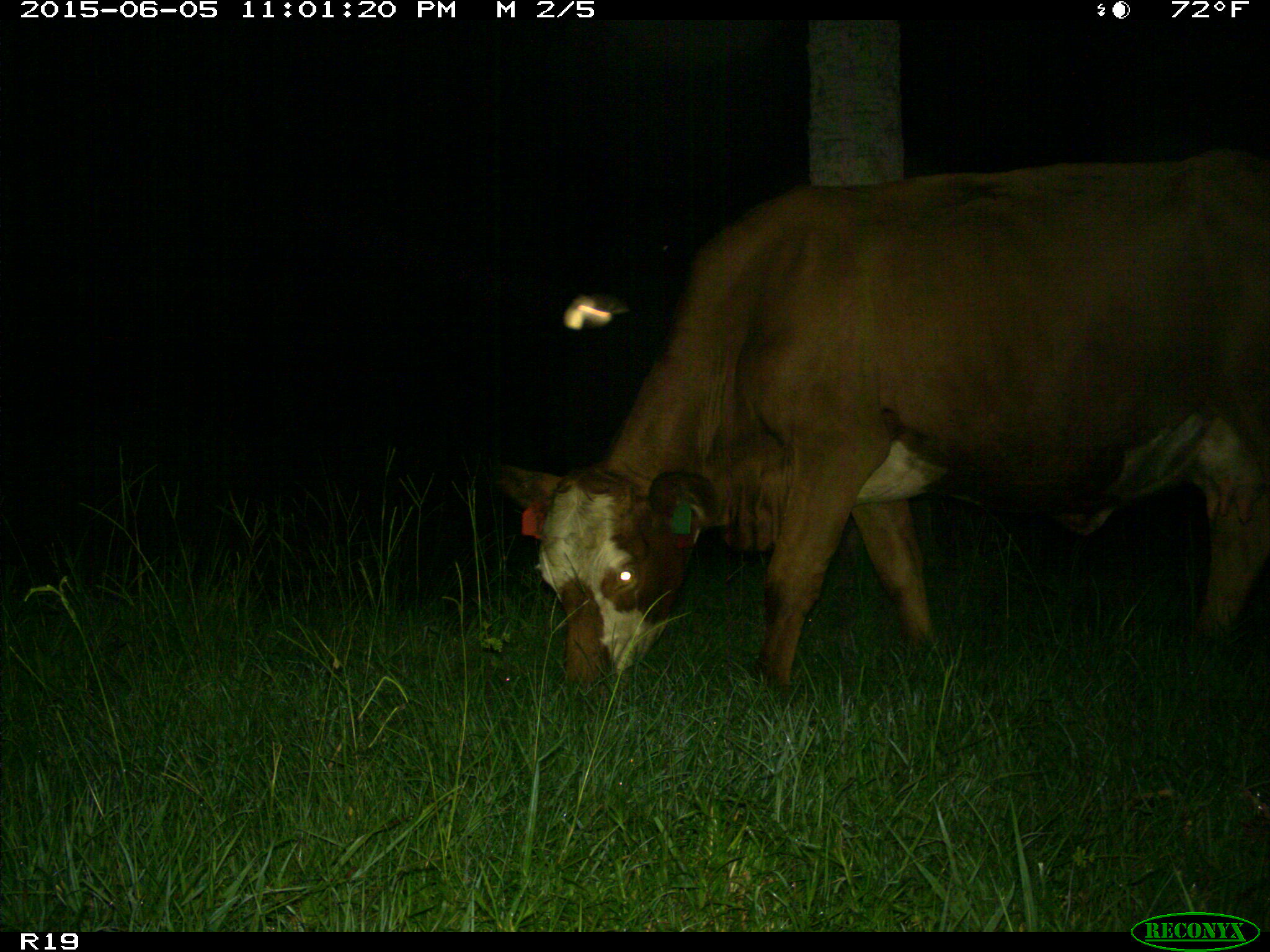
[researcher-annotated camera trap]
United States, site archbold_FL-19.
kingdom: Animalia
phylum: Chordata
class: Mammalia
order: Artiodactyla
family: Bovidae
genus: Bos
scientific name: Bos taurus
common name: domestic cow